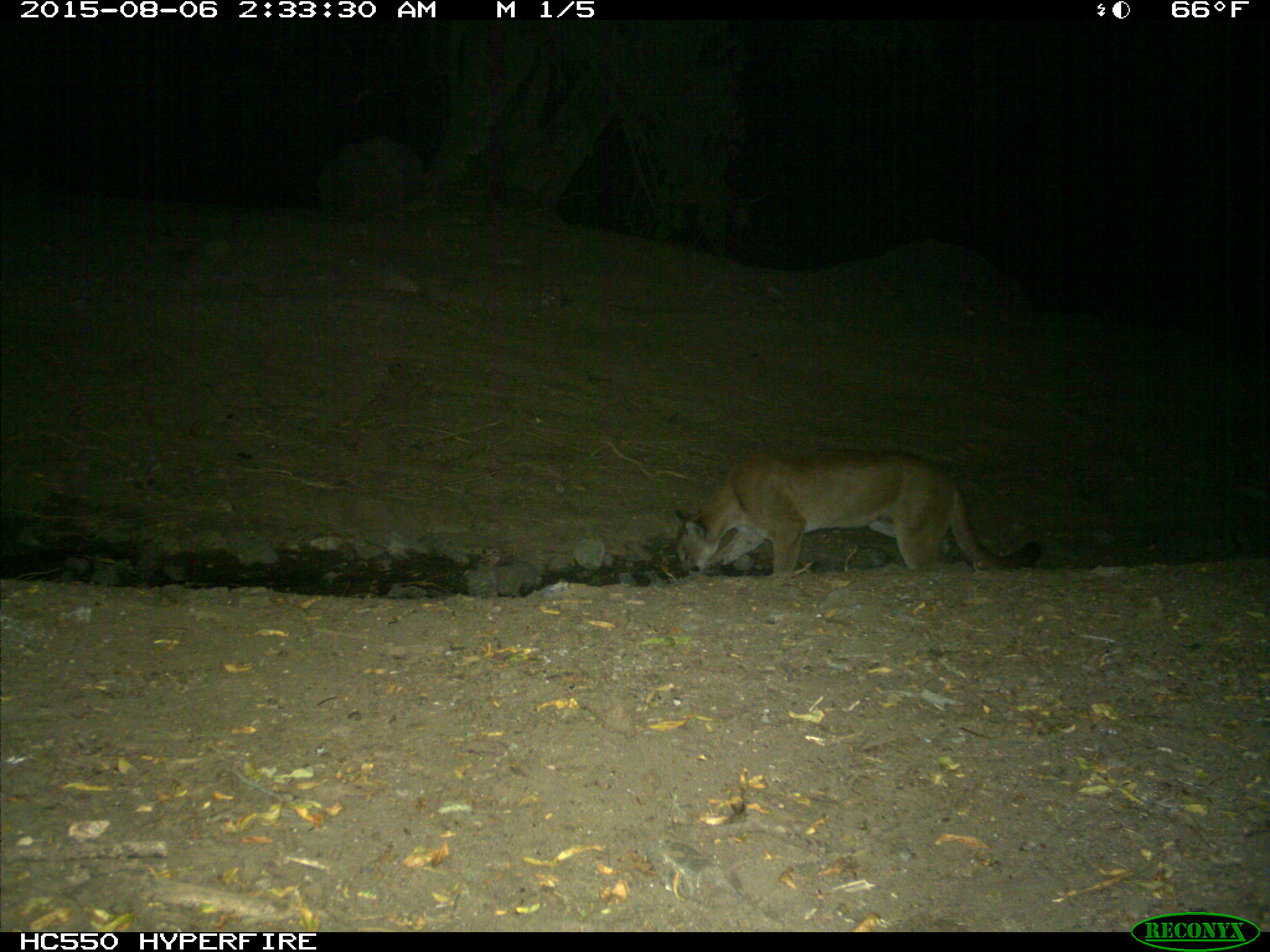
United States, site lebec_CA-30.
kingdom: Animalia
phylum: Chordata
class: Mammalia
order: Carnivora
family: Felidae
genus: Puma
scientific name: Puma concolor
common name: mountain lion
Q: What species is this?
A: Puma concolor (mountain lion).